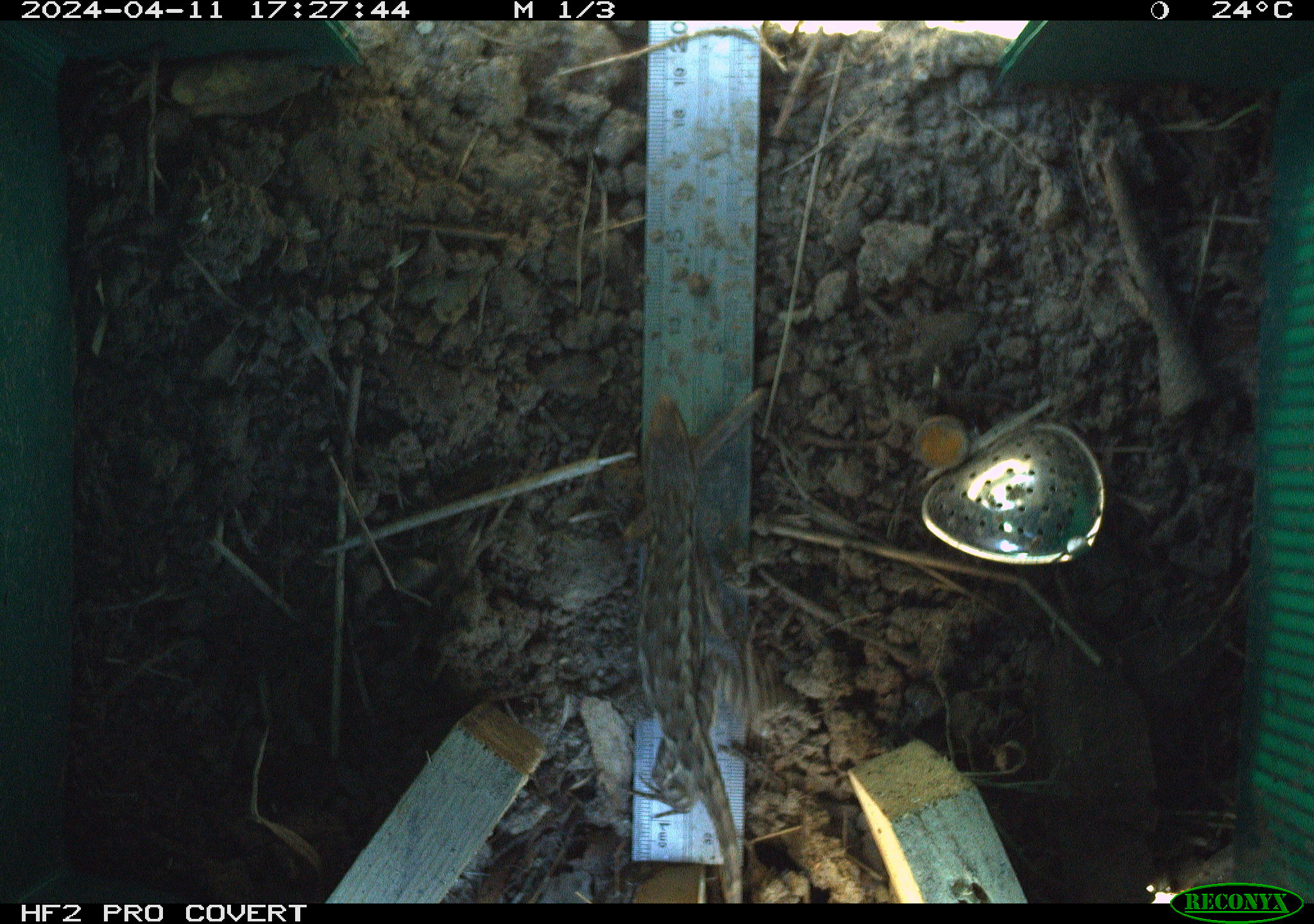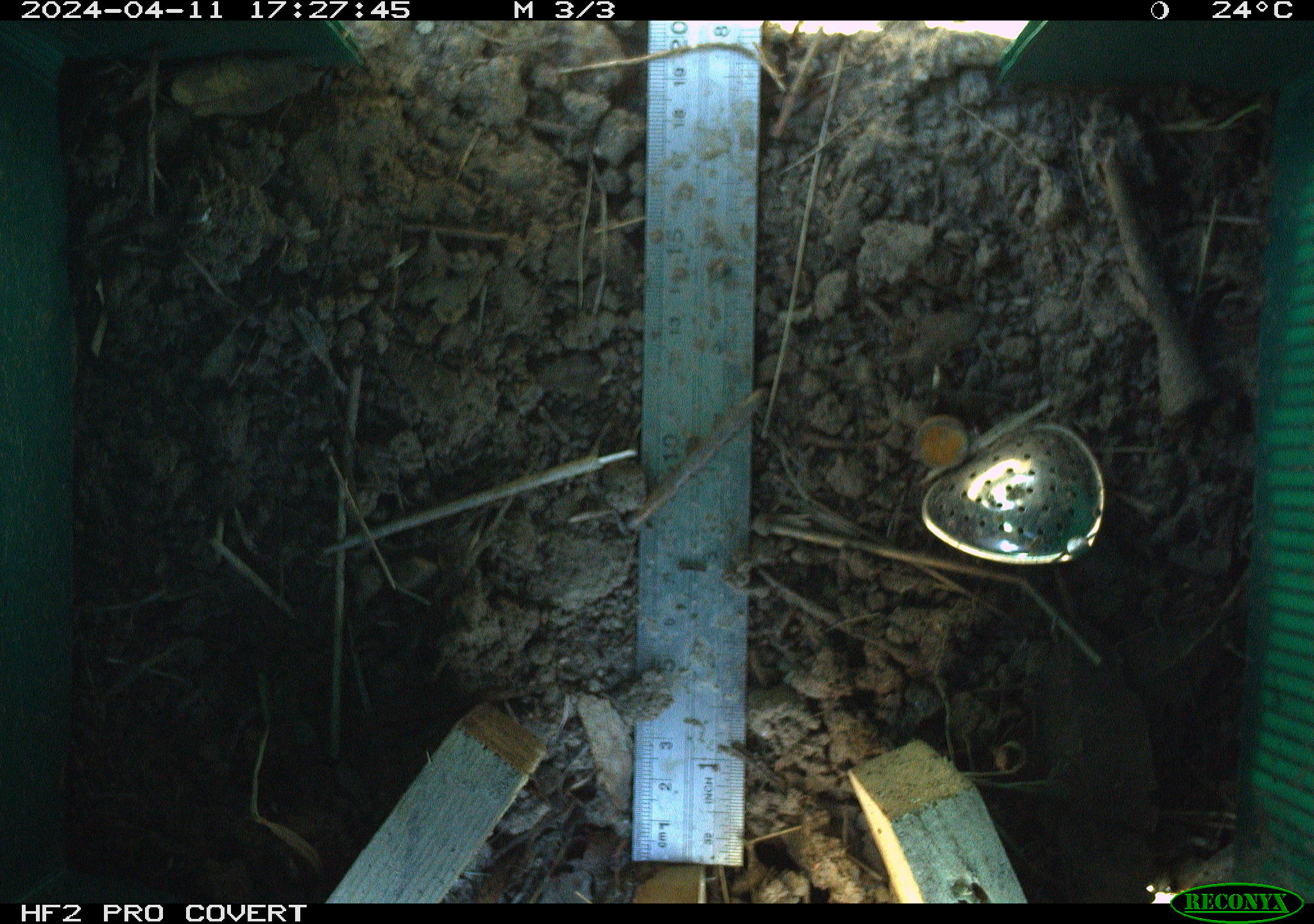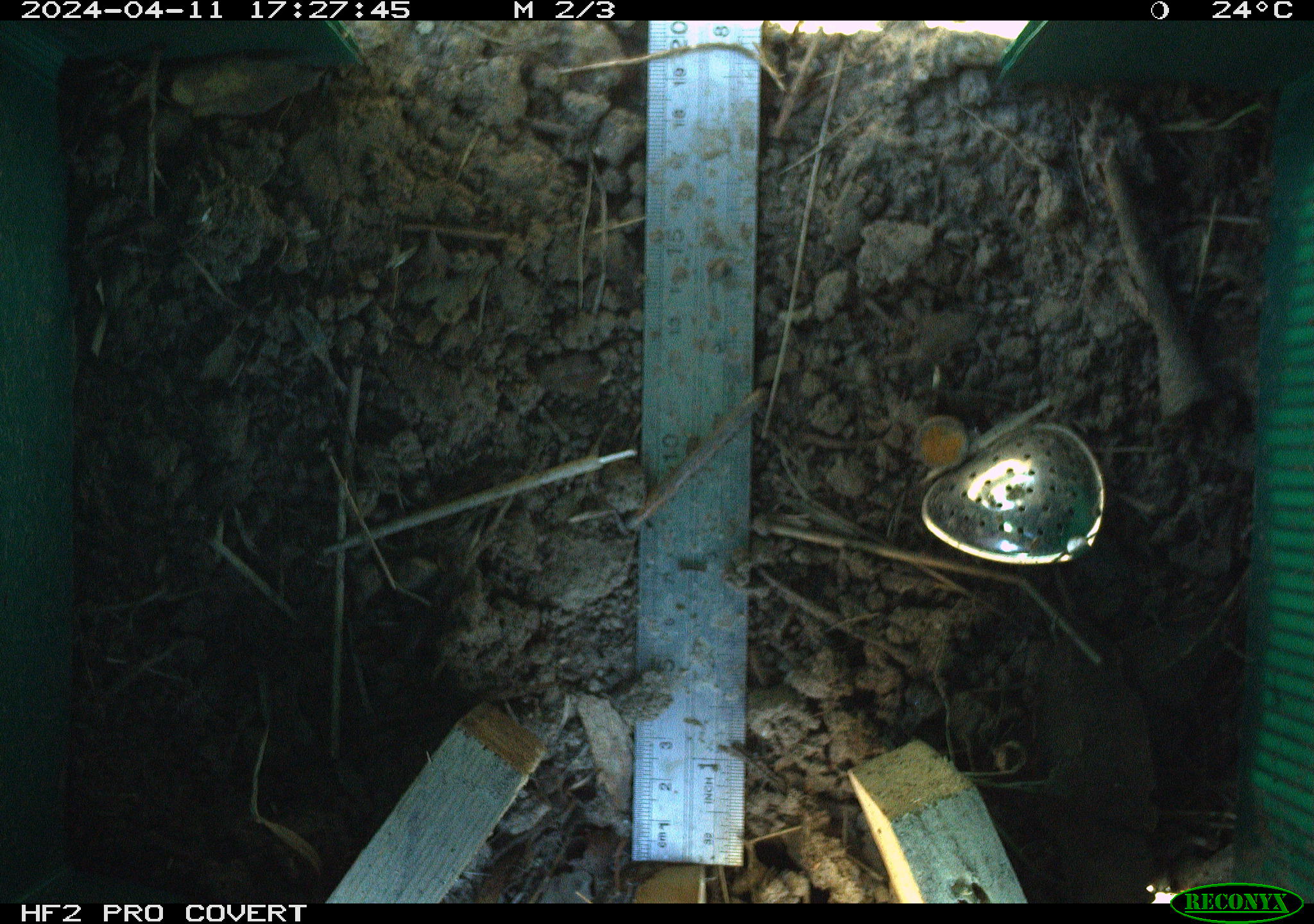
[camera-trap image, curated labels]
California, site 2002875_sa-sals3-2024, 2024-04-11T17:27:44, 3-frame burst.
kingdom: Animalia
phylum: Chordata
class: Reptilia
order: Squamata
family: Phrynosomatidae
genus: Sceloporus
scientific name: Sceloporus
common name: spiny lizards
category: sceloporus species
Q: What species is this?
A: Sceloporus species (spiny lizards) (Sceloporus).